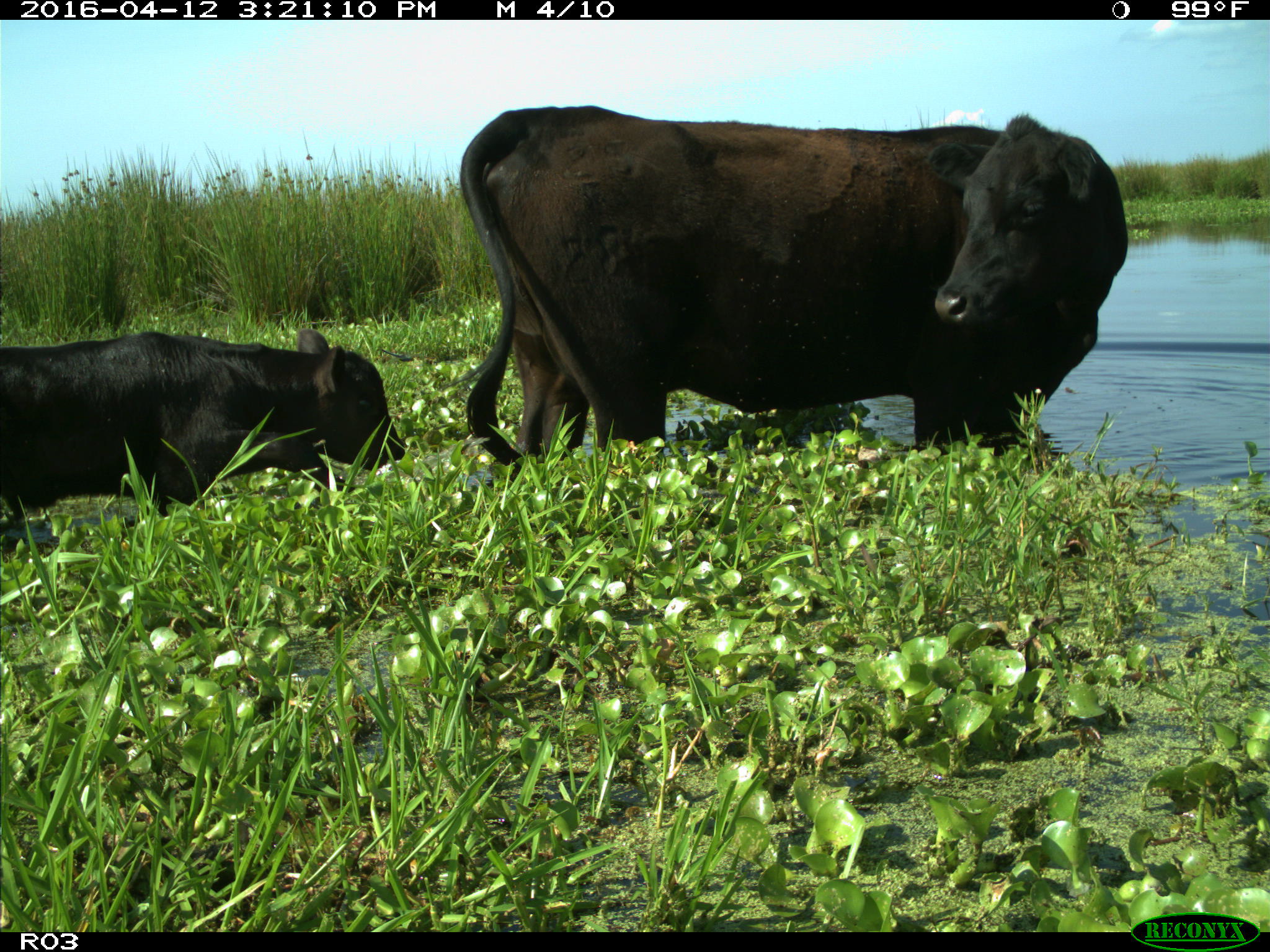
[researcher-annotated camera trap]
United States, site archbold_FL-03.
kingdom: Animalia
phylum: Chordata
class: Mammalia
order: Artiodactyla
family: Bovidae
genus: Bos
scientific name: Bos taurus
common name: domestic cow